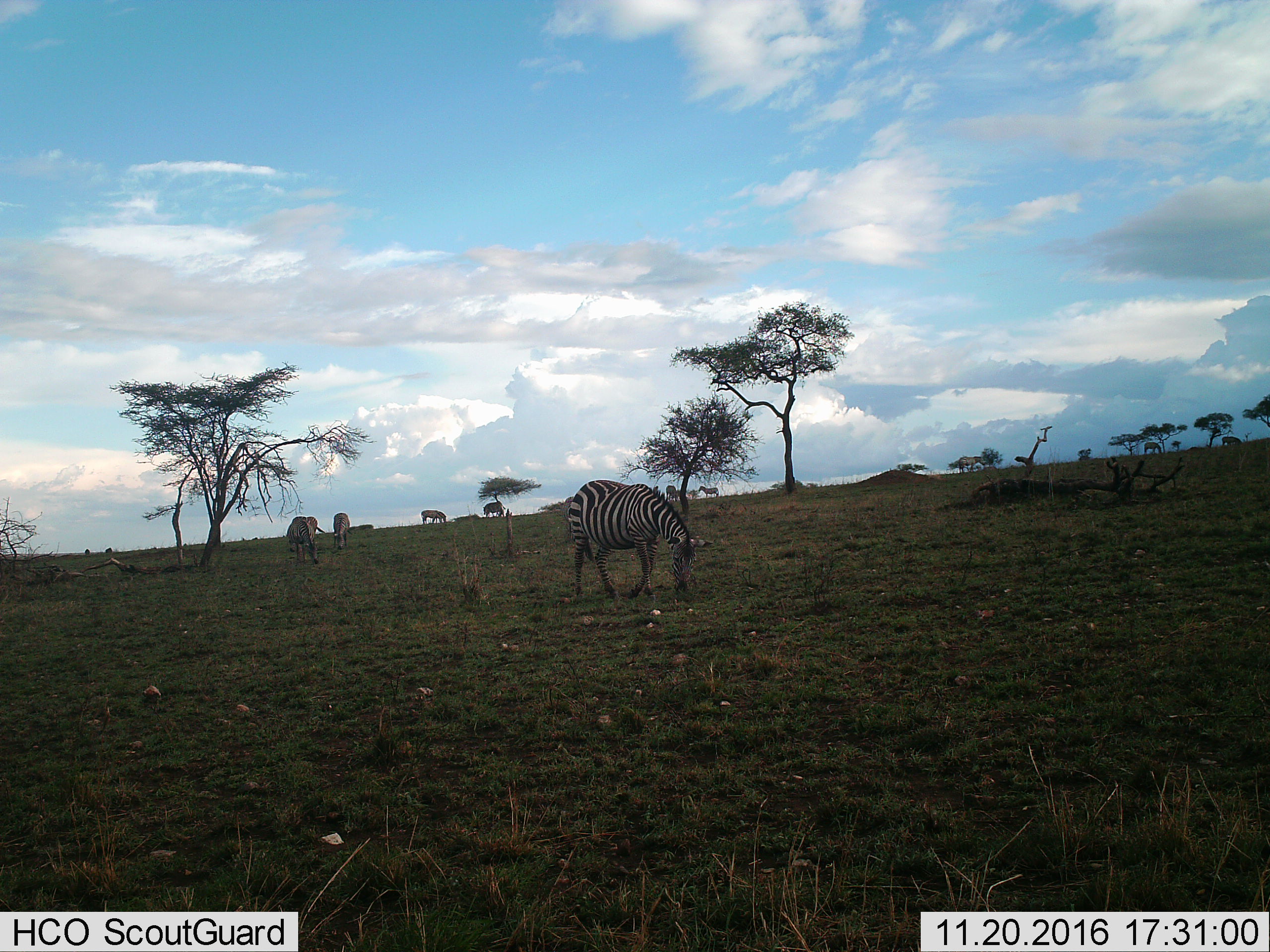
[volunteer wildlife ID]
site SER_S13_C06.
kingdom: Animalia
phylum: Chordata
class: Mammalia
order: Perissodactyla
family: Equidae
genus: Equus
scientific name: Equus quagga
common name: plains zebra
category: zebraplains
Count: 11-50.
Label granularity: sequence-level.